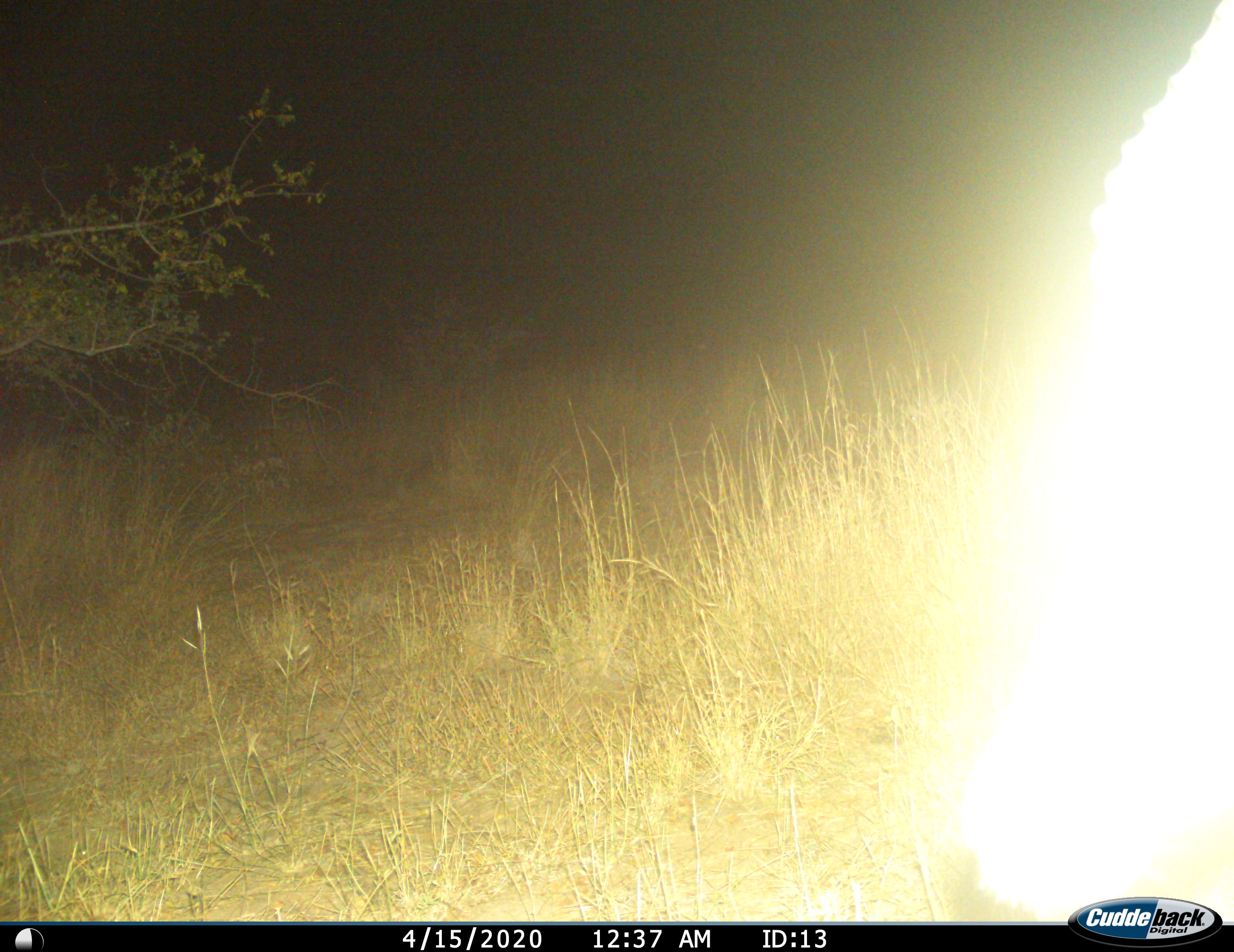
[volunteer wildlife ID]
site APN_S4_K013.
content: unidentified animal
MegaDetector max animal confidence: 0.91